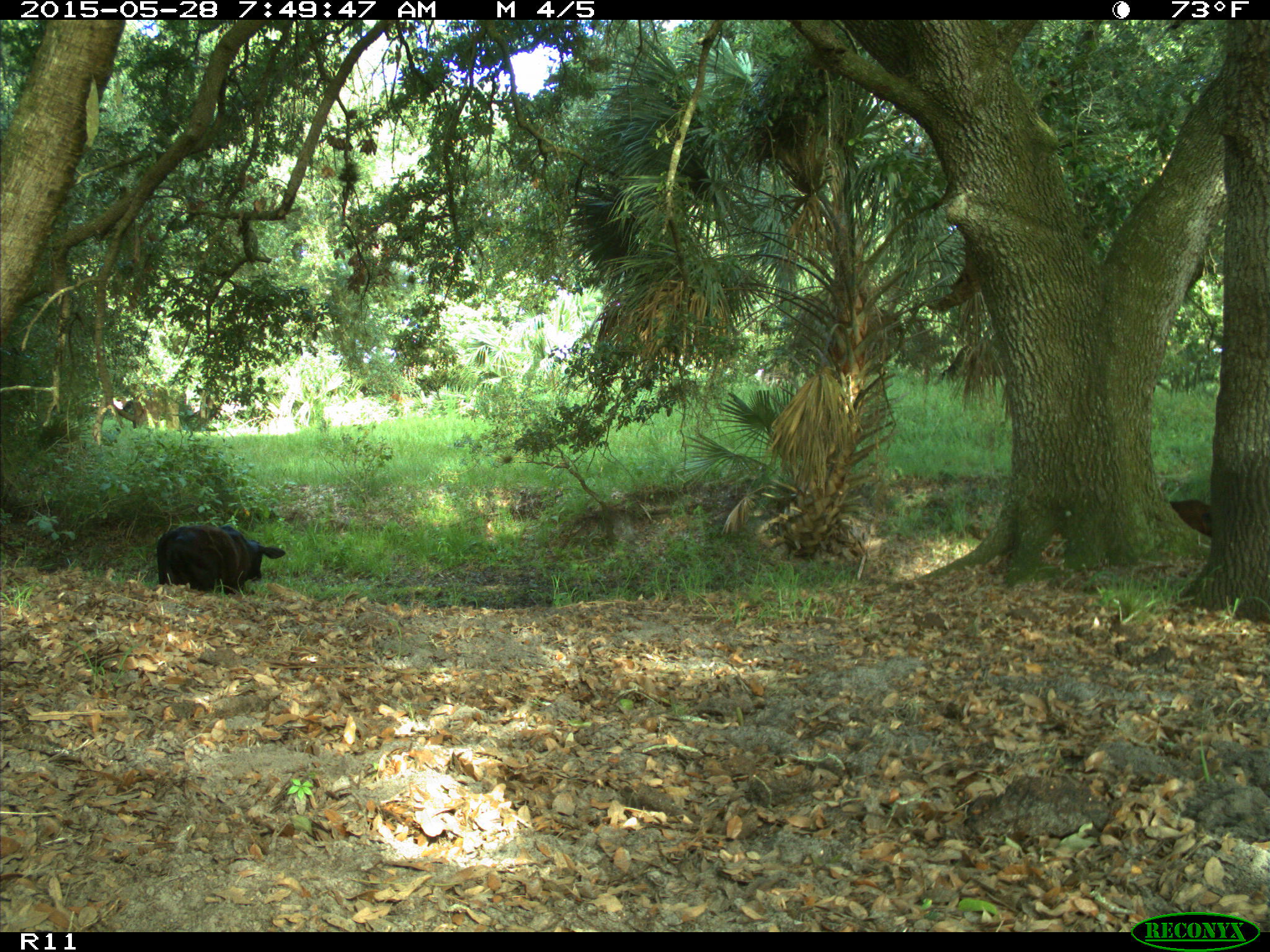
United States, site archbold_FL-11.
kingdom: Animalia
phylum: Chordata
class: Mammalia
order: Artiodactyla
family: Bovidae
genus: Bos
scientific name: Bos taurus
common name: domestic cow